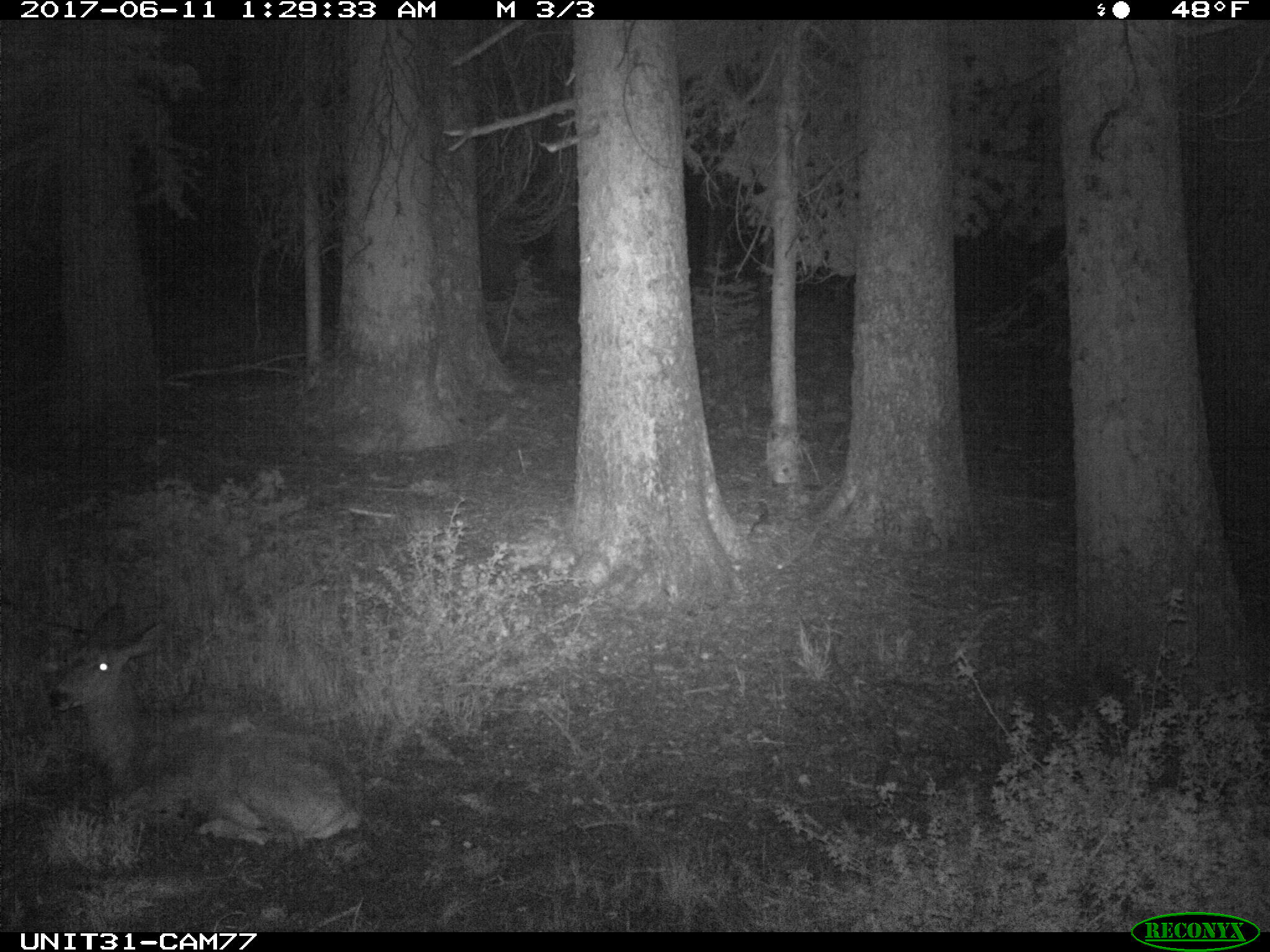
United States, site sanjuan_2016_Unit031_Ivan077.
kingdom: Animalia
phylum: Chordata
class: Mammalia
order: Artiodactyla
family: Cervidae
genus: Odocoileus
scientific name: Odocoileus hemionus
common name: mule deer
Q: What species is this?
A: Odocoileus hemionus (mule deer).